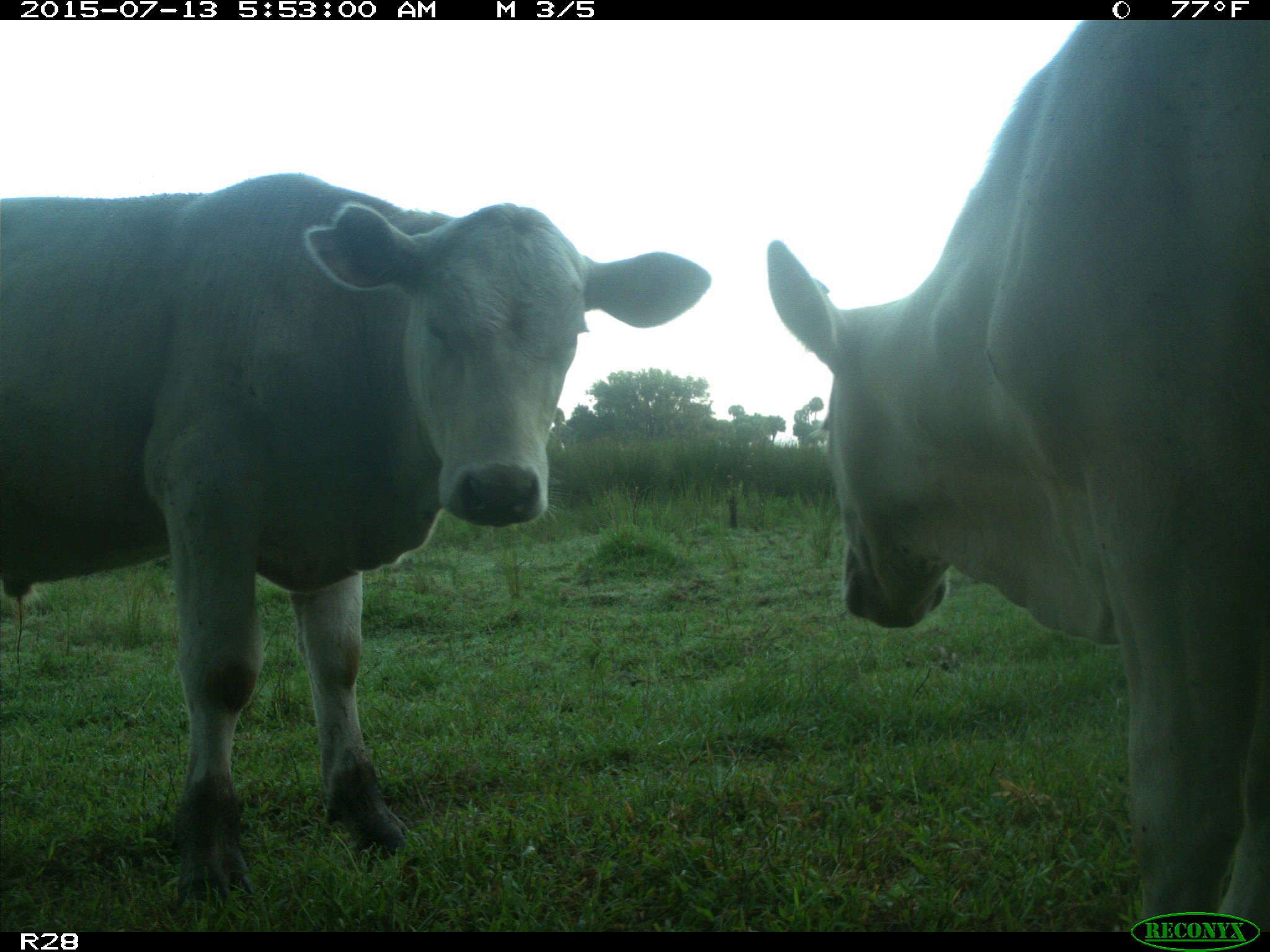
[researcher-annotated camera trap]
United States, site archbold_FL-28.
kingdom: Animalia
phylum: Chordata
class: Mammalia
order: Artiodactyla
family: Bovidae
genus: Bos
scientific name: Bos taurus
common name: domestic cow